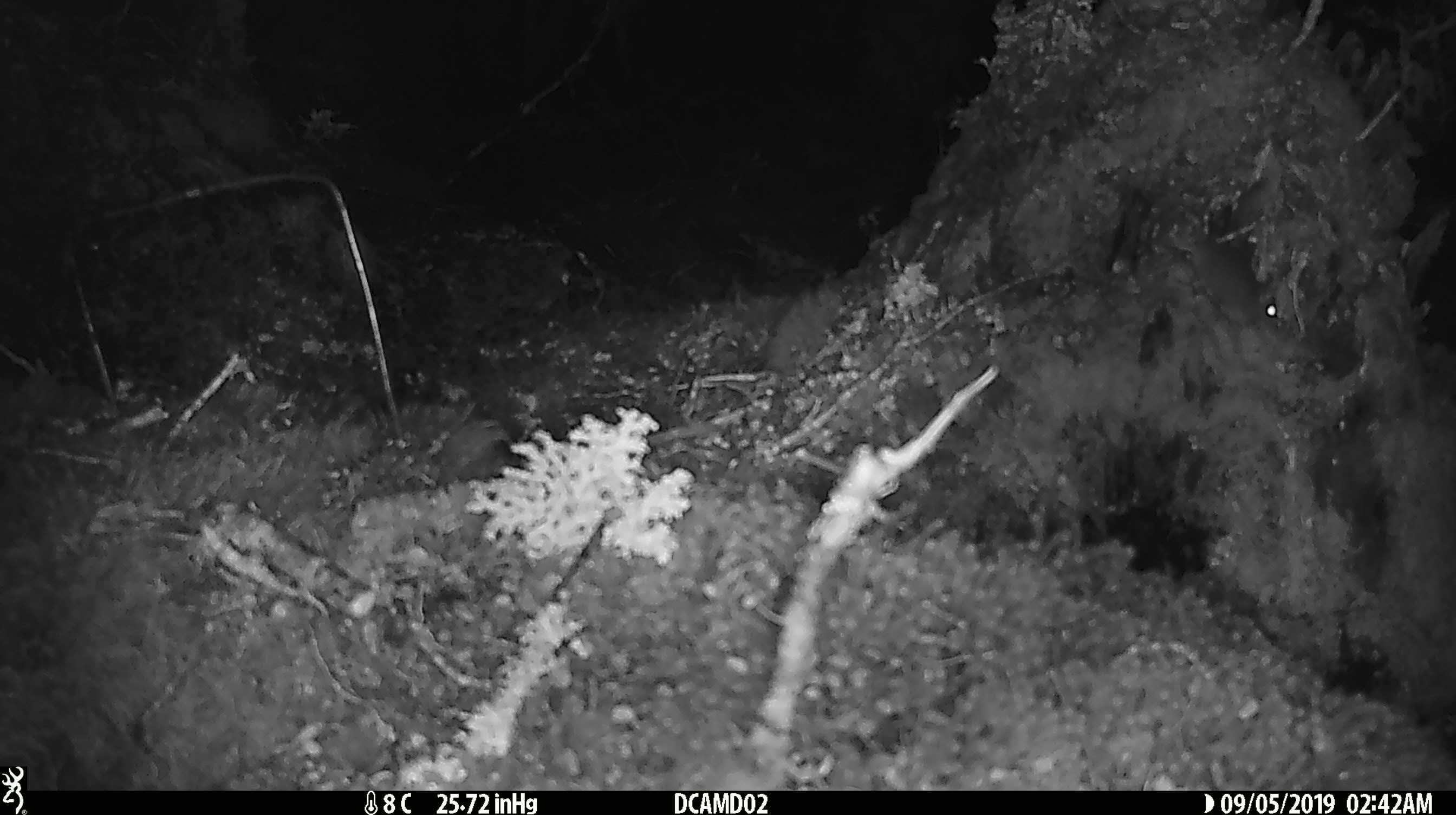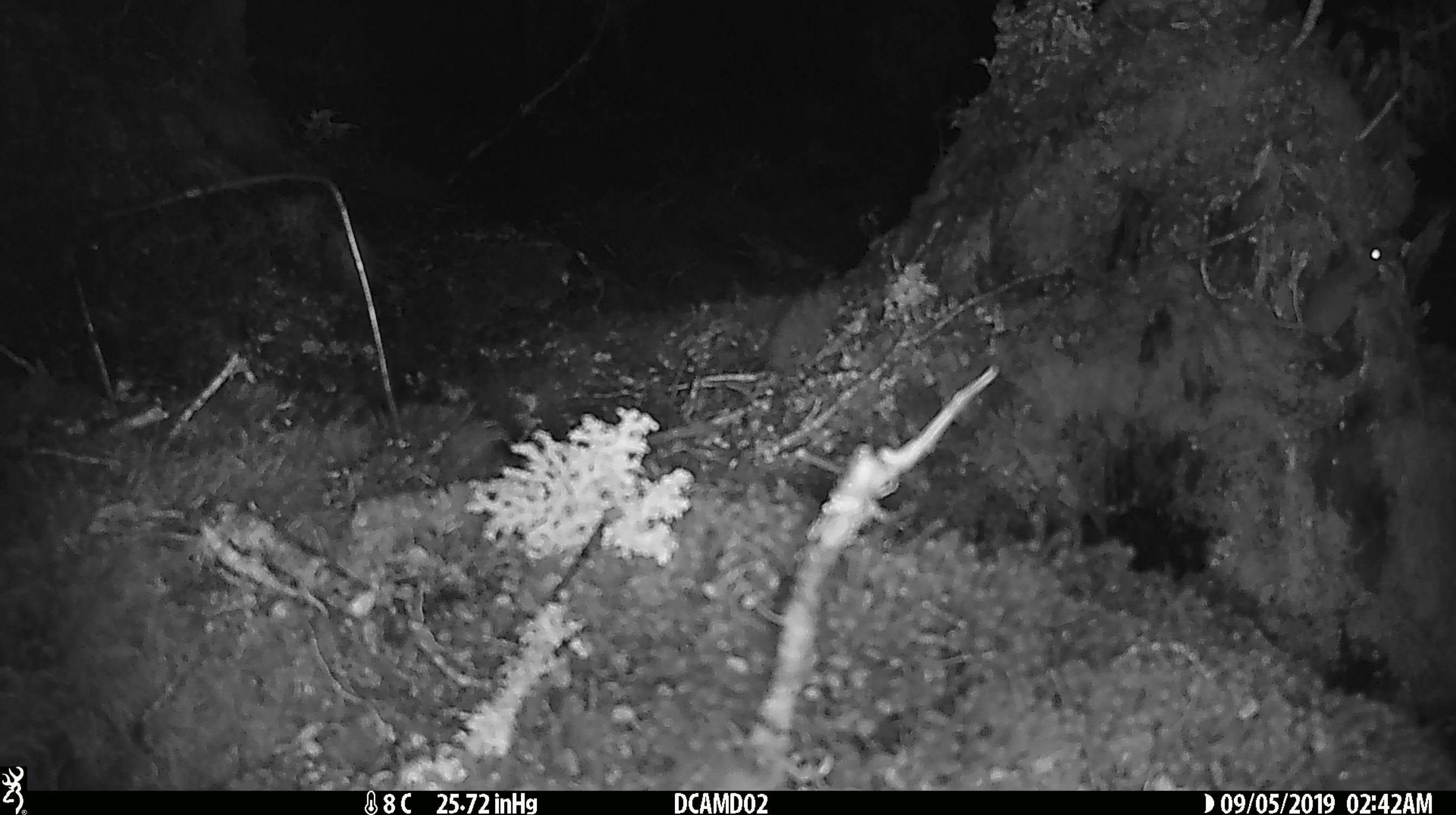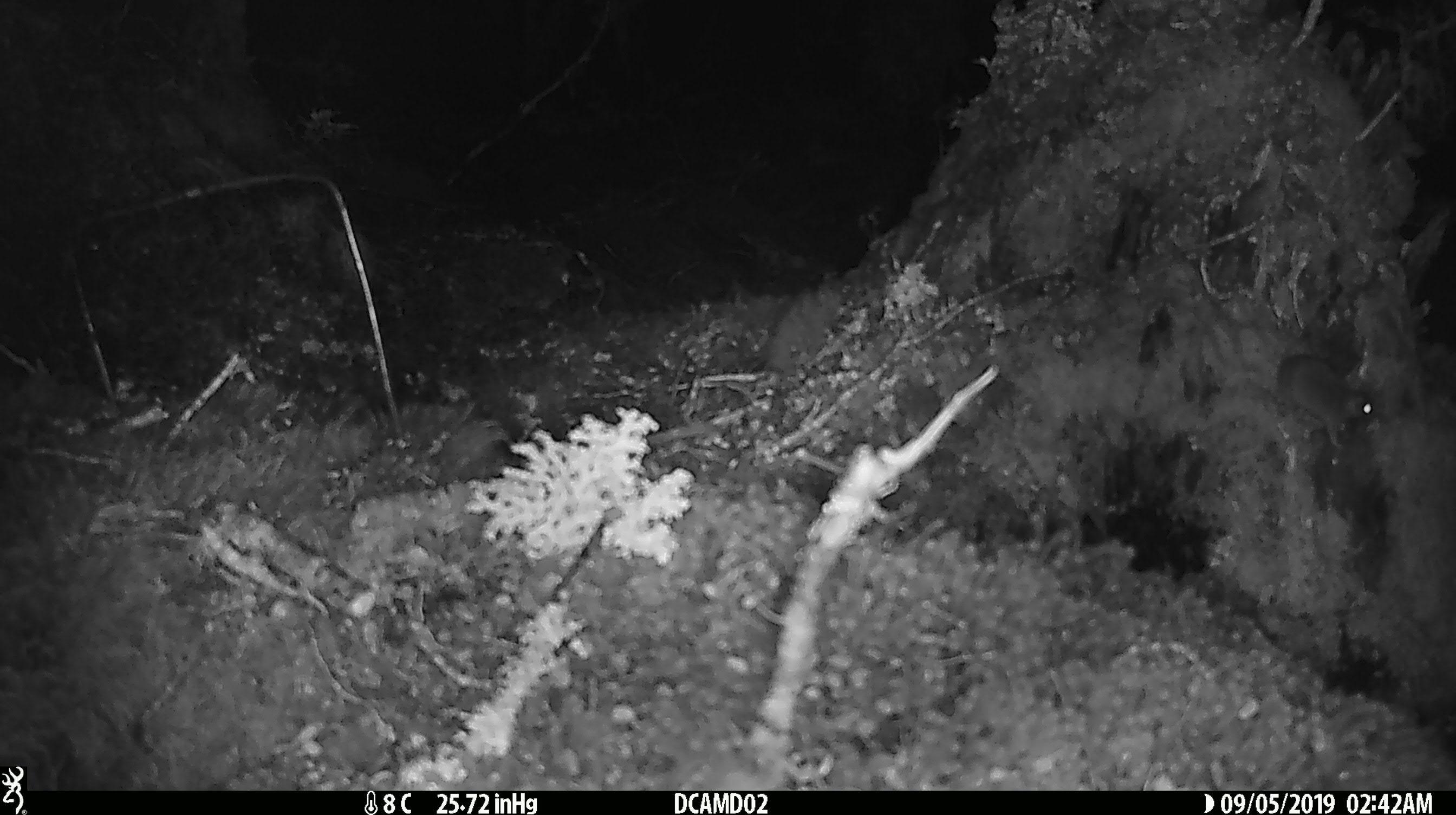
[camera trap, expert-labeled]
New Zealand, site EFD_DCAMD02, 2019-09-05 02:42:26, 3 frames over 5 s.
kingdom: Animalia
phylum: Chordata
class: Mammalia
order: Rodentia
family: Muridae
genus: Mus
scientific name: Mus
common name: mouse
Mouse (Mus).